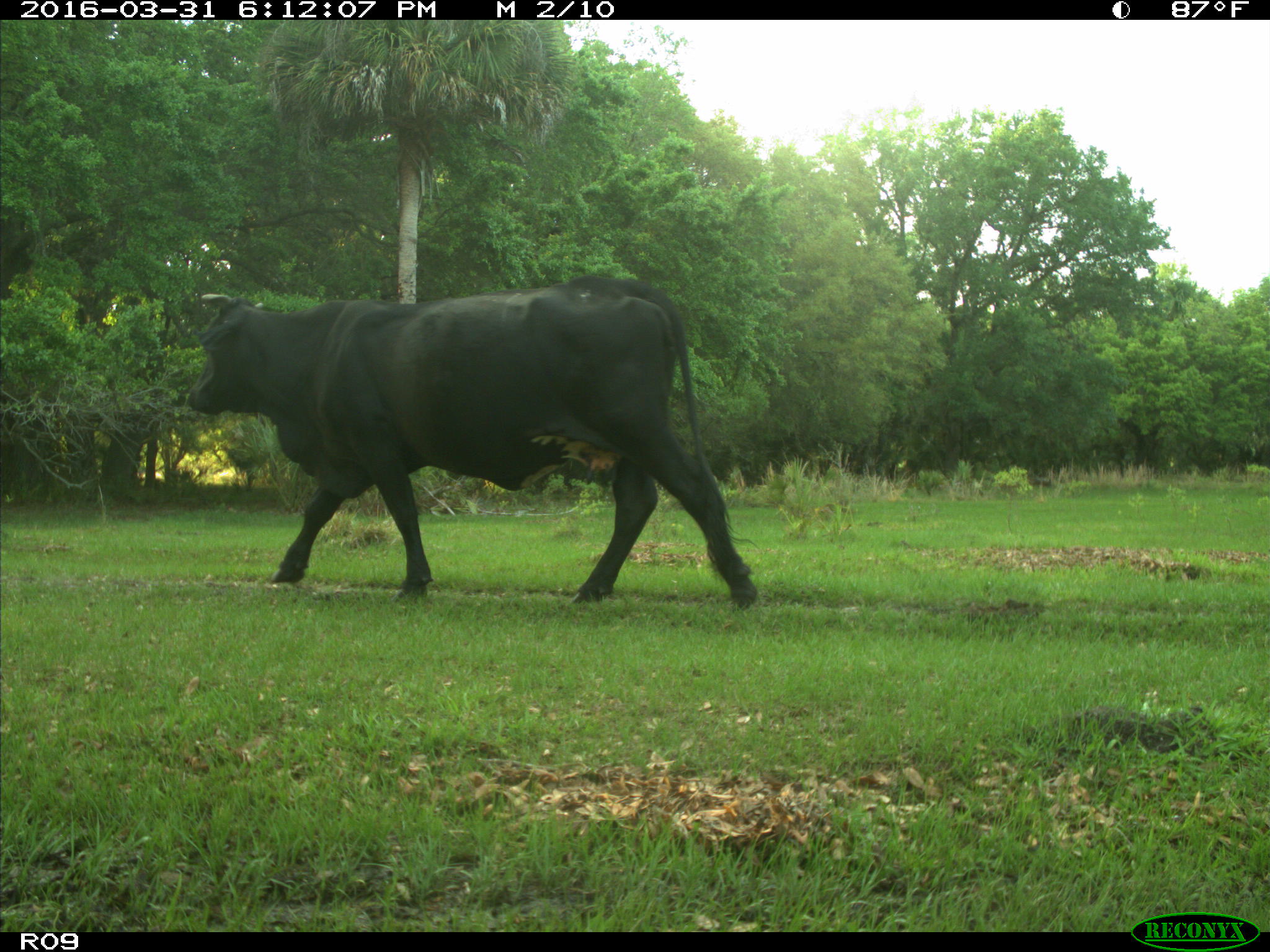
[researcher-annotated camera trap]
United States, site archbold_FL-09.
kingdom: Animalia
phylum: Chordata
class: Mammalia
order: Artiodactyla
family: Bovidae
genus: Bos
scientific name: Bos taurus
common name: domestic cow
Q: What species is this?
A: Bos taurus (domestic cow).